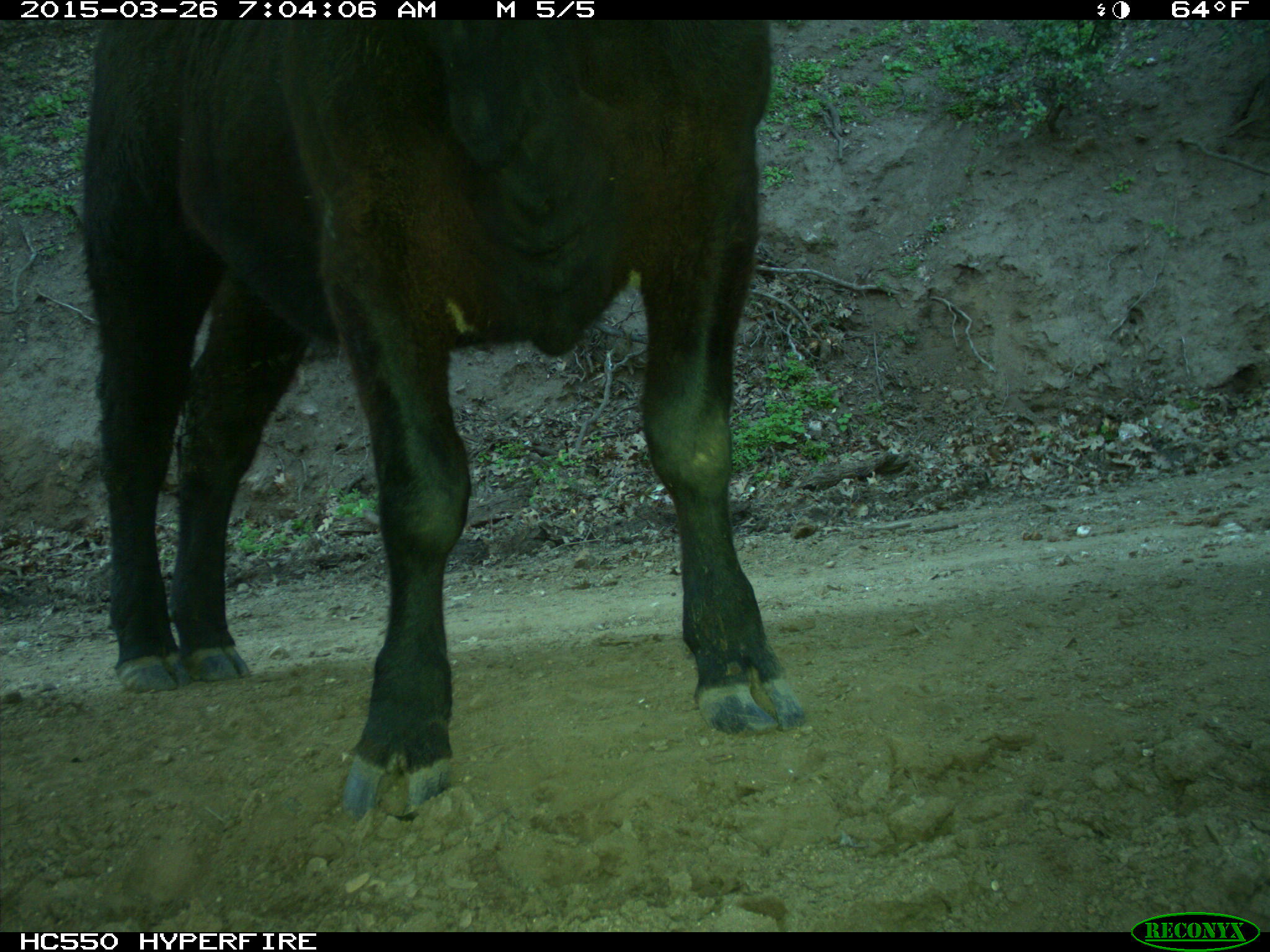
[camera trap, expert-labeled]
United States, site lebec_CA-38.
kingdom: Animalia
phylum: Chordata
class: Mammalia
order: Artiodactyla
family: Bovidae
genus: Bos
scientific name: Bos taurus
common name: domestic cow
Bos taurus (domestic cow).